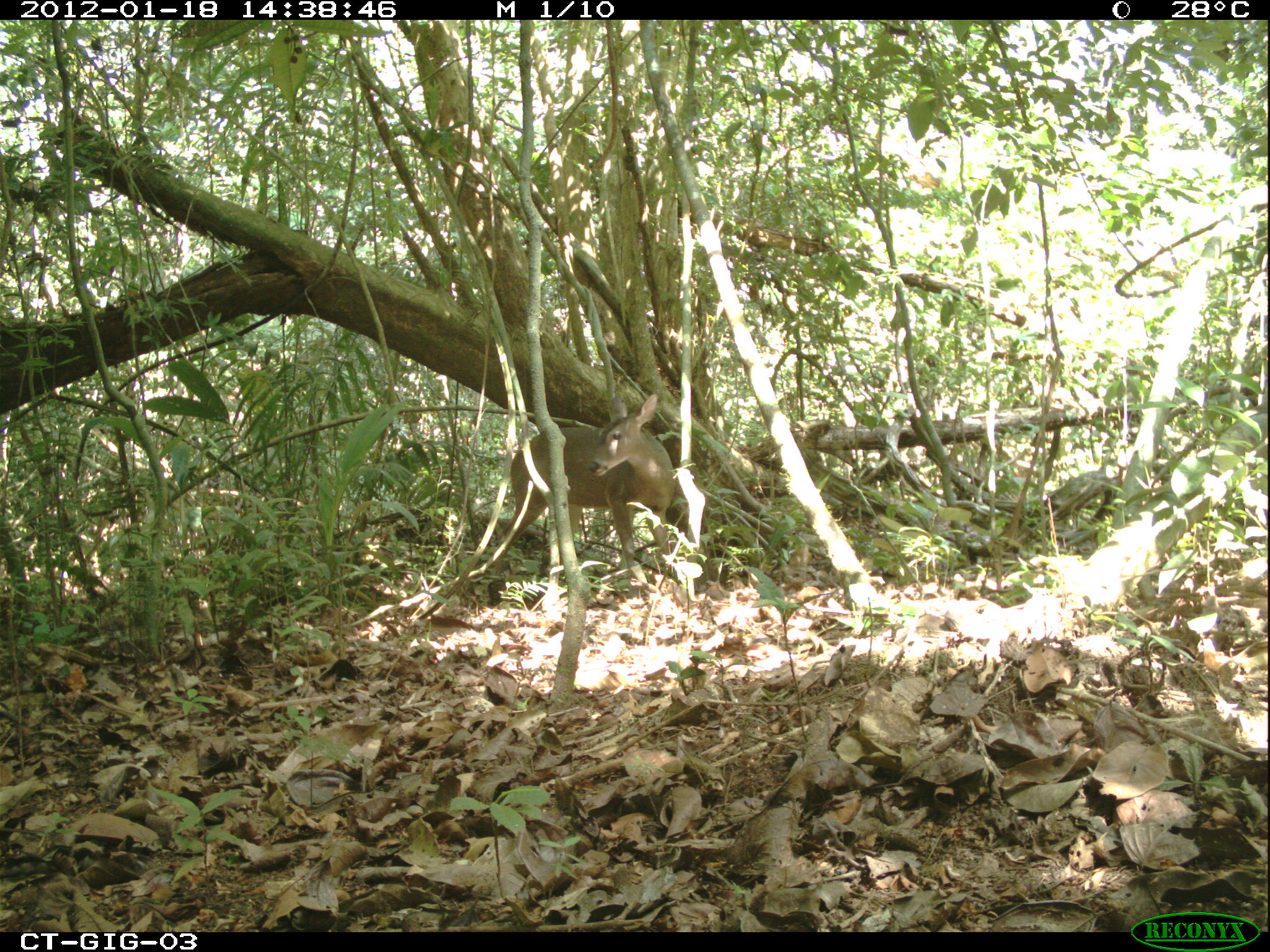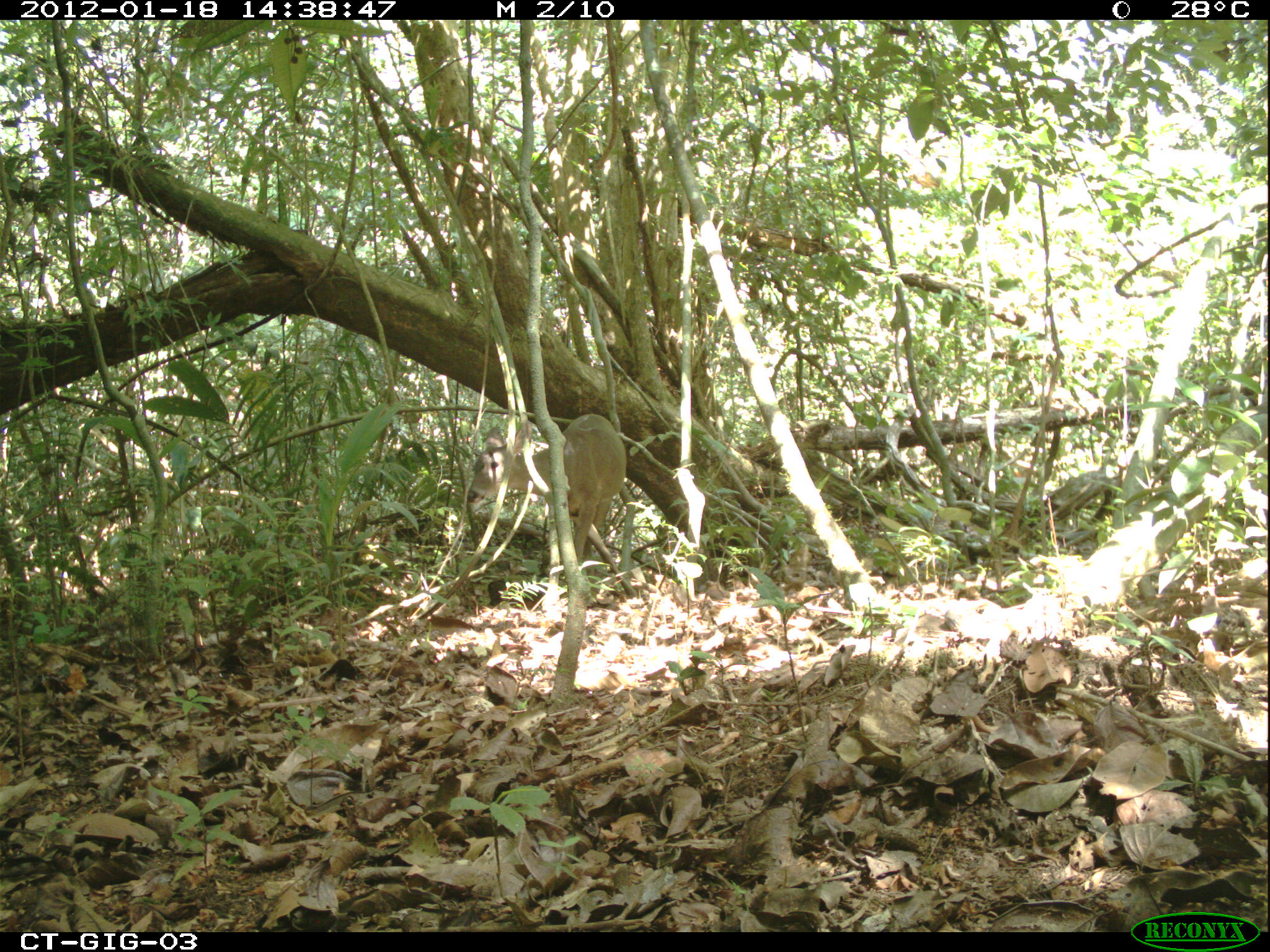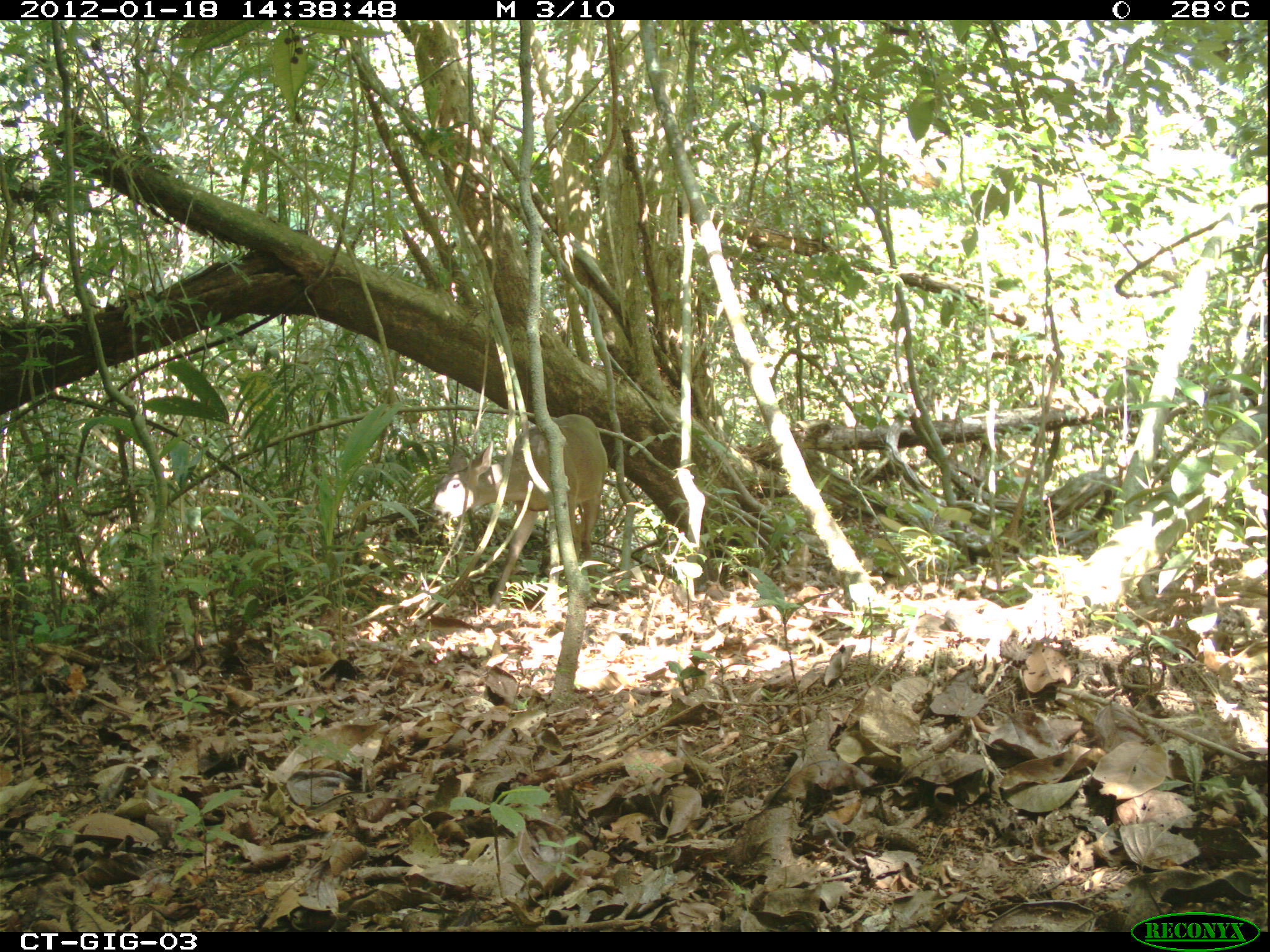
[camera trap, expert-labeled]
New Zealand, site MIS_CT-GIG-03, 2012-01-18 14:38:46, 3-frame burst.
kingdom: Animalia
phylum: Chordata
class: Mammalia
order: Artiodactyla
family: Cervidae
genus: Odocoileus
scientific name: Odocoileus virginianus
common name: white-tailed deer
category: white tailed deer